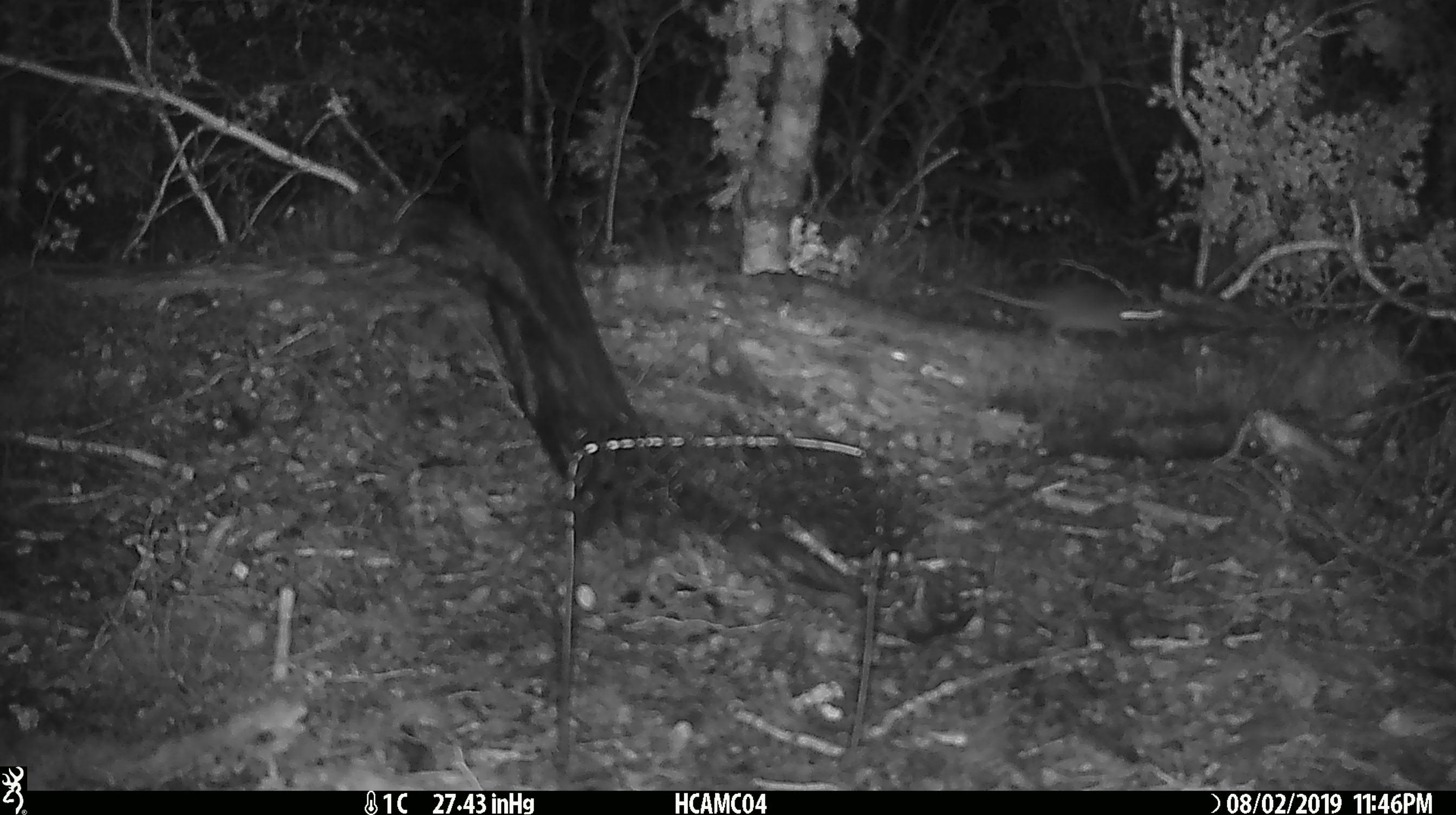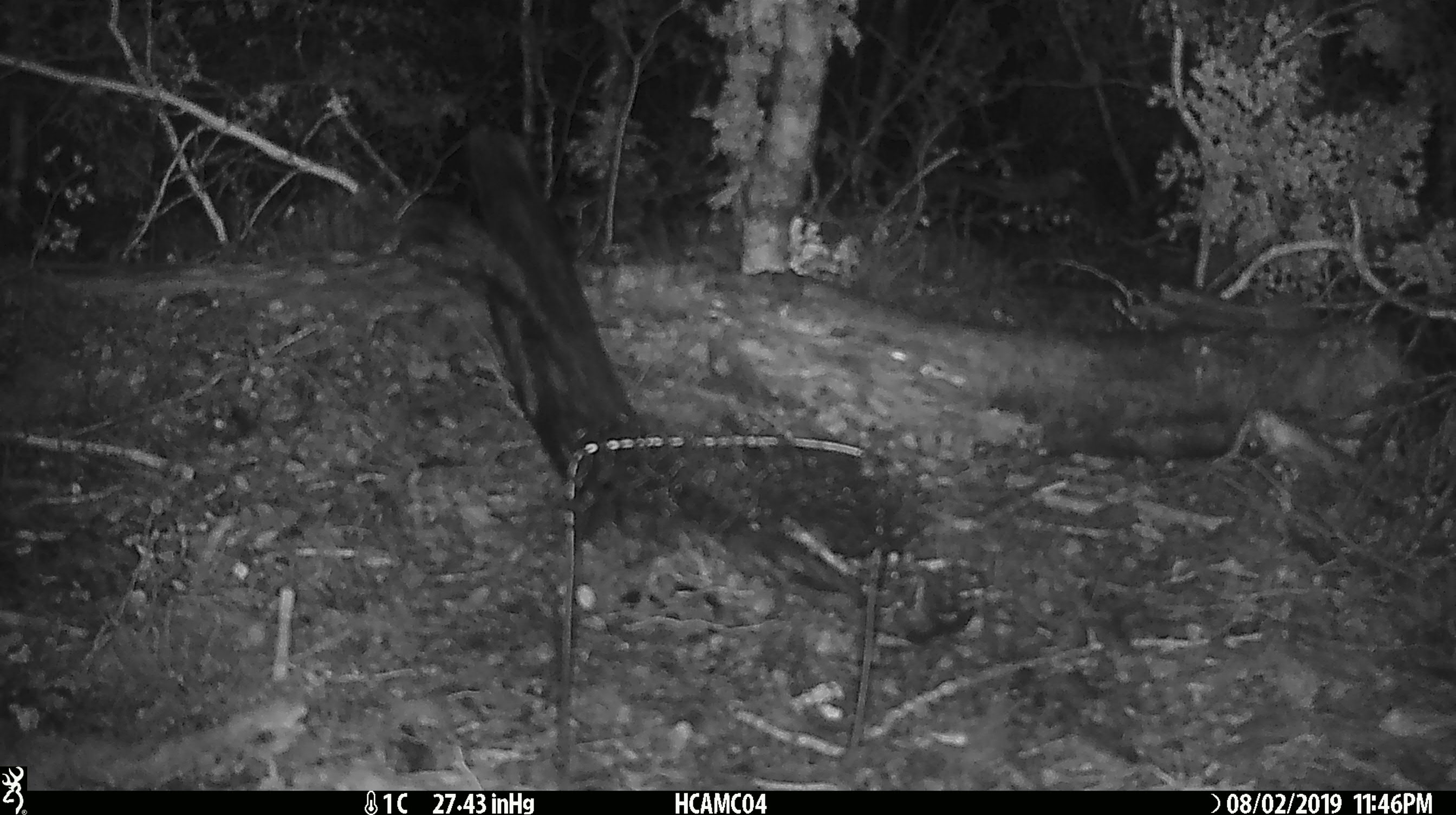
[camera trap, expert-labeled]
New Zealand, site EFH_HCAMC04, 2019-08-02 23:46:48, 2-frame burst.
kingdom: Animalia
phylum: Chordata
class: Mammalia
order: Rodentia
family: Muridae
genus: Mus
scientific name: Mus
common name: mouse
Mouse (Mus).